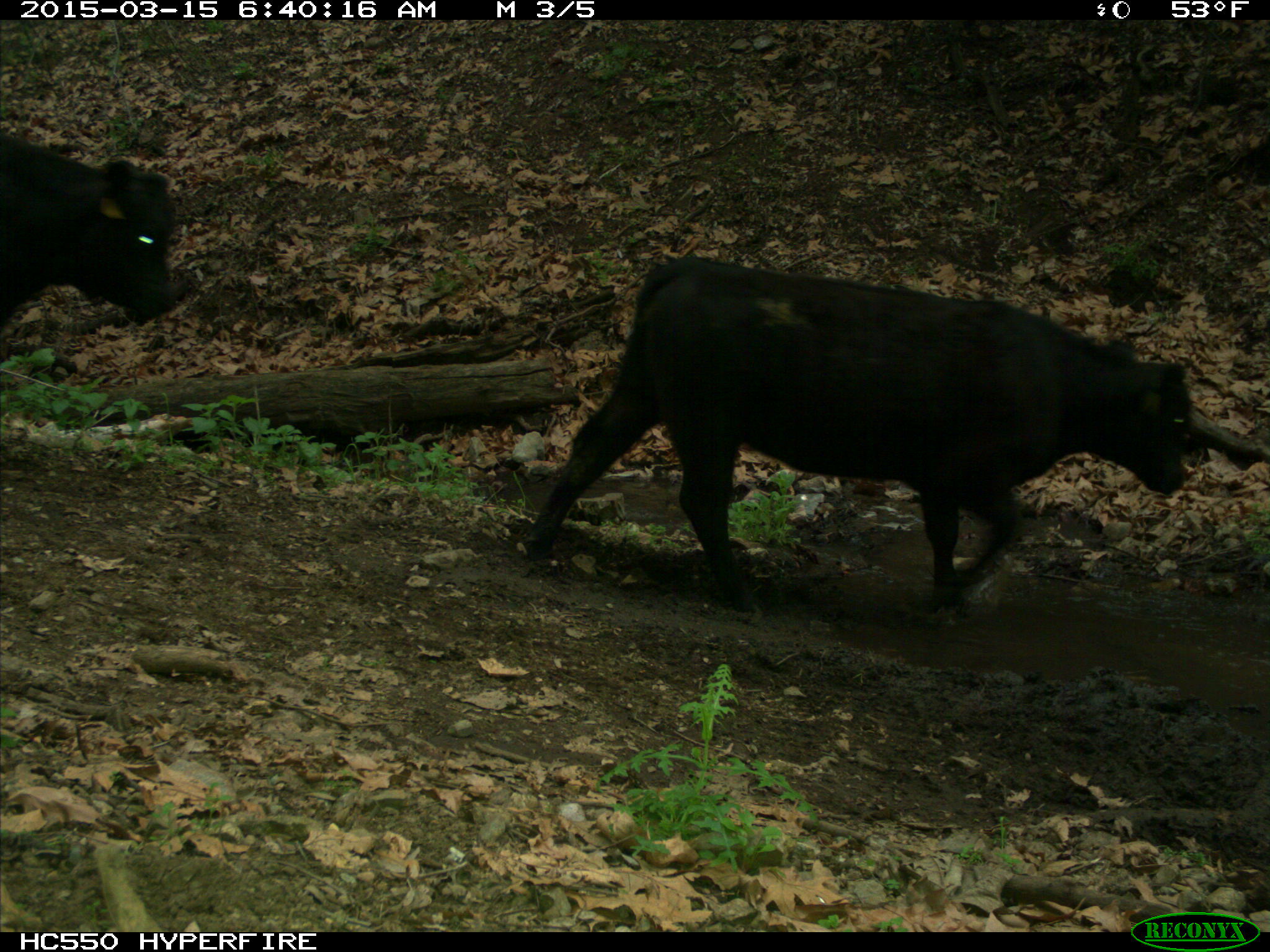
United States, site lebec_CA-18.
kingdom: Animalia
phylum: Chordata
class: Mammalia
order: Artiodactyla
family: Bovidae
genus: Bos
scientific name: Bos taurus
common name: domestic cow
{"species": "Bos taurus (domestic cow)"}